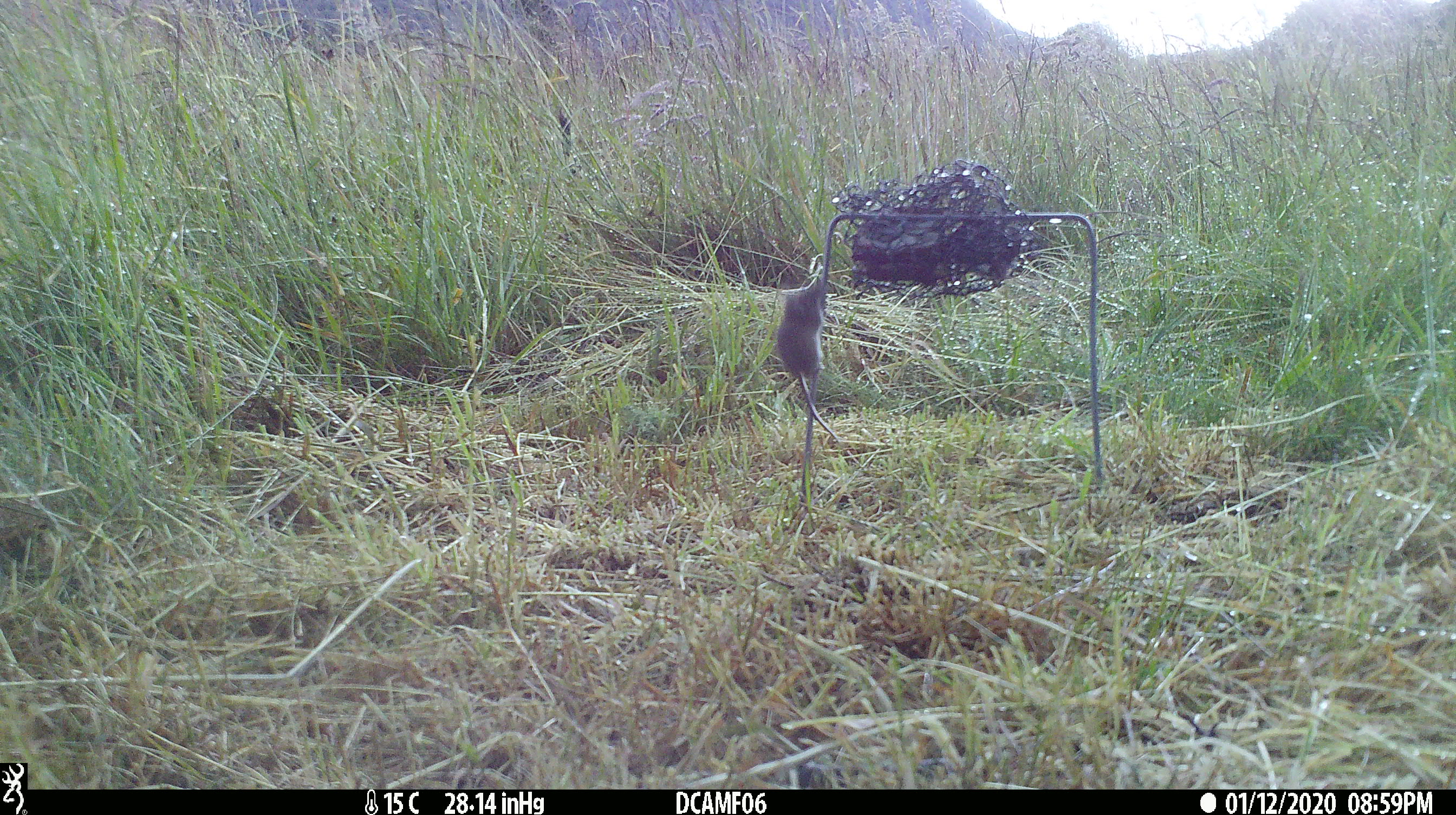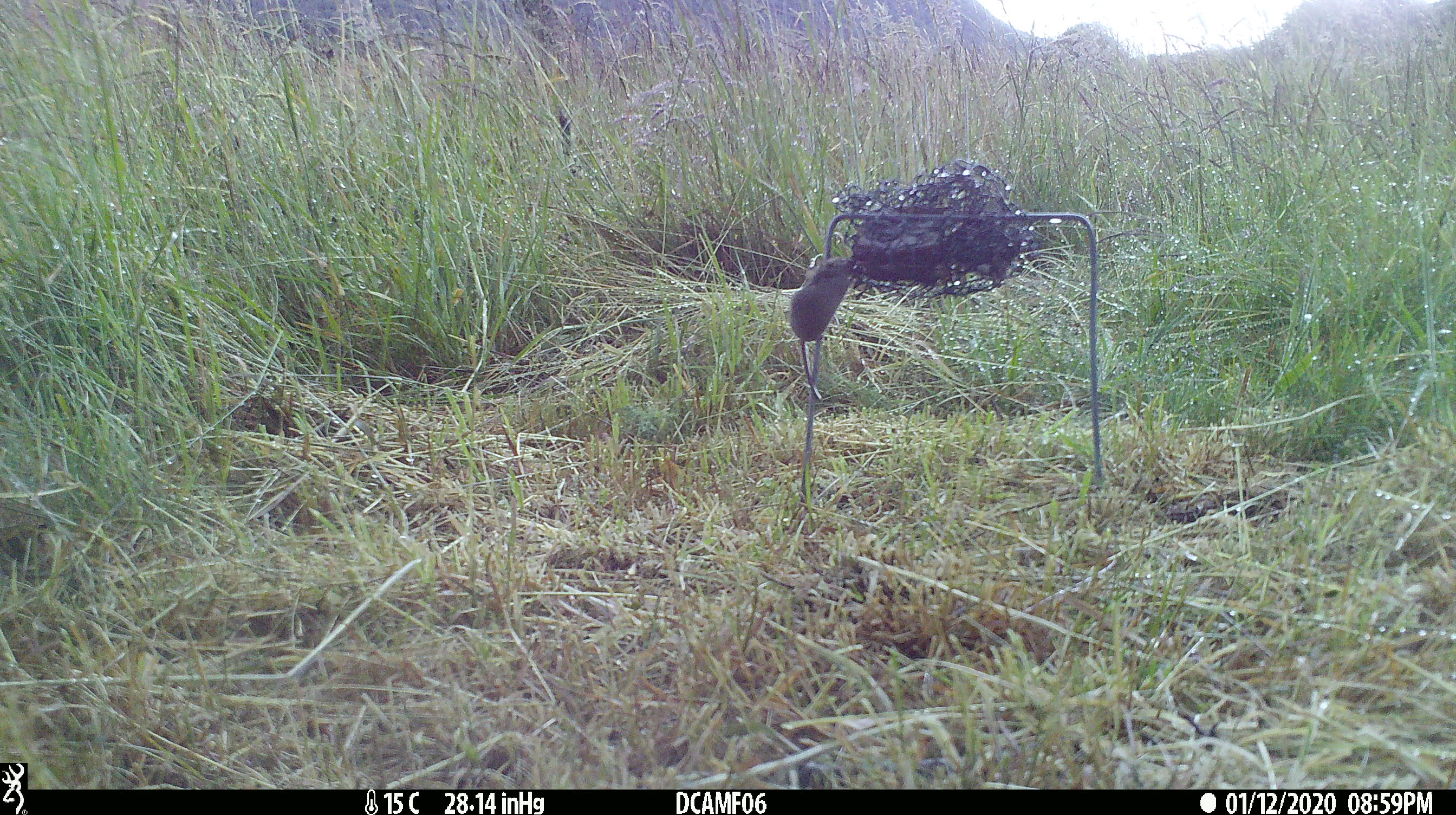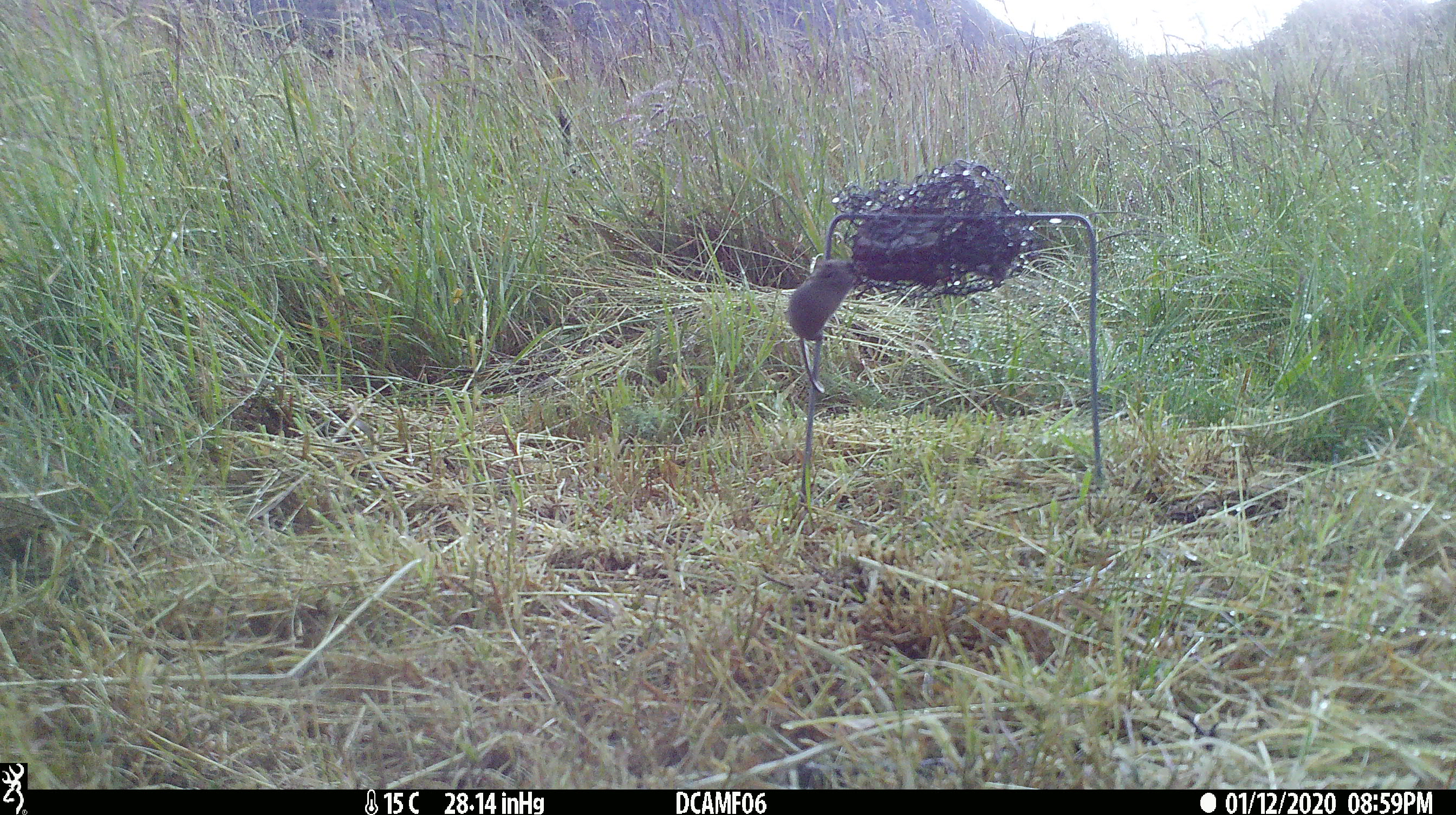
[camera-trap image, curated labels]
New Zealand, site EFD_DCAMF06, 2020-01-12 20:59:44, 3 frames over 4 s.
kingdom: Animalia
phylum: Chordata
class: Mammalia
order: Rodentia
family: Muridae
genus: Mus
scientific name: Mus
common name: mouse